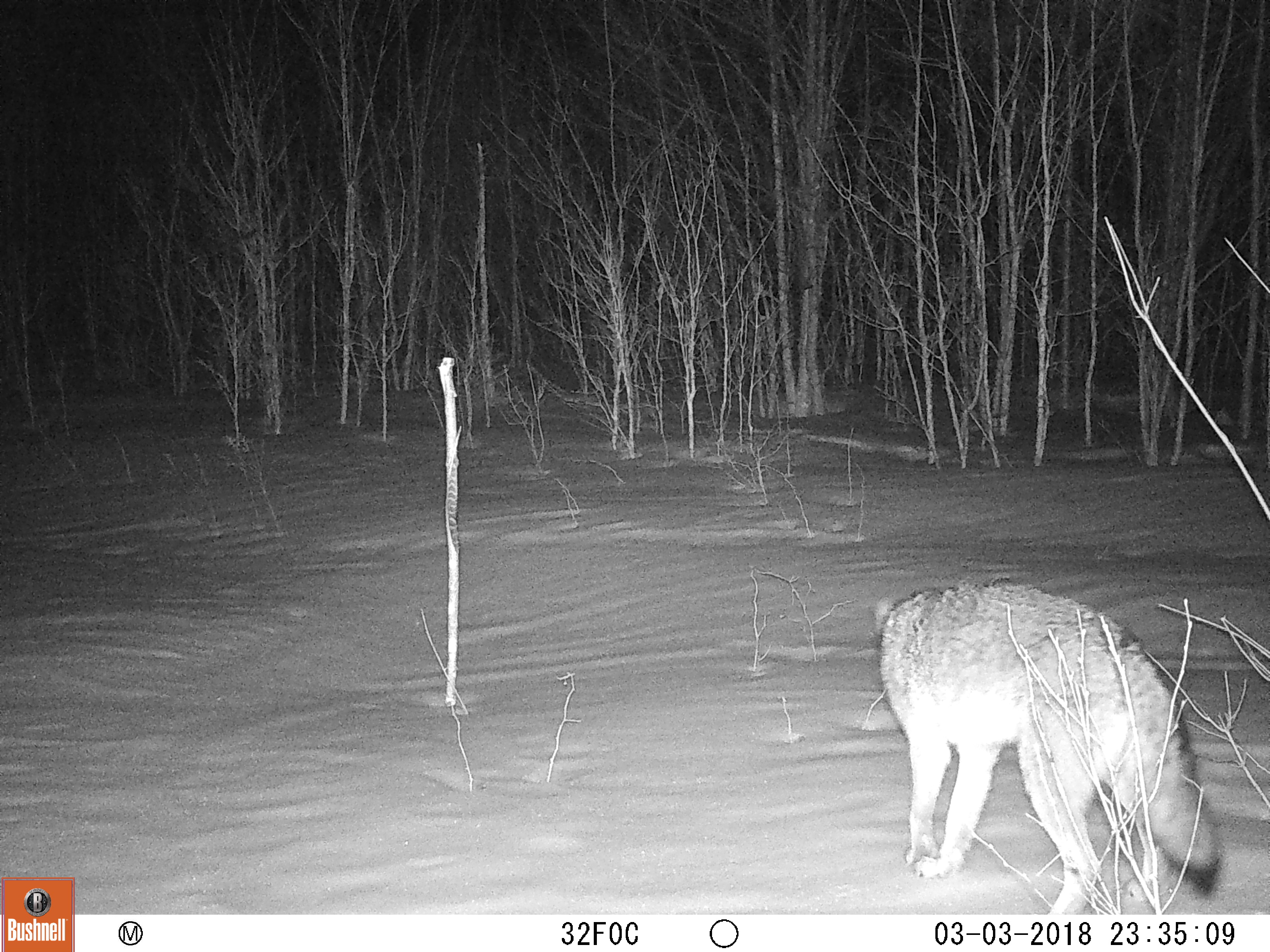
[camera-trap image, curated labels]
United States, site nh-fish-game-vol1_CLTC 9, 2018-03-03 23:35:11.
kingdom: Animalia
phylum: Chordata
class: Mammalia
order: Carnivora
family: Canidae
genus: Canis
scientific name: Canis latrans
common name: coyote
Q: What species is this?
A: Coyote (Canis latrans).